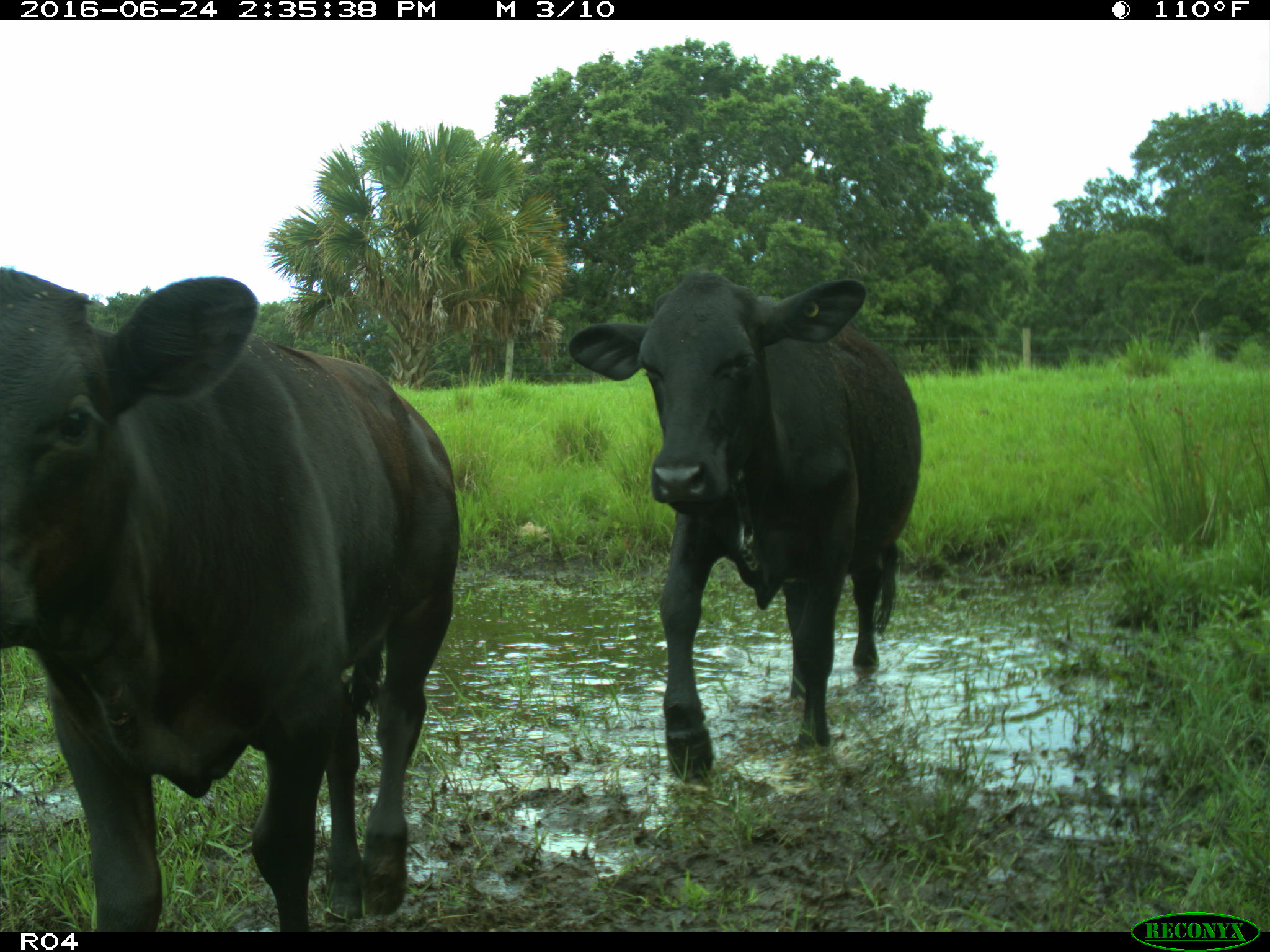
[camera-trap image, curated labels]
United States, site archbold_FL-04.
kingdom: Animalia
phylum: Chordata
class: Mammalia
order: Artiodactyla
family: Bovidae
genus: Bos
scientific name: Bos taurus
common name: domestic cow